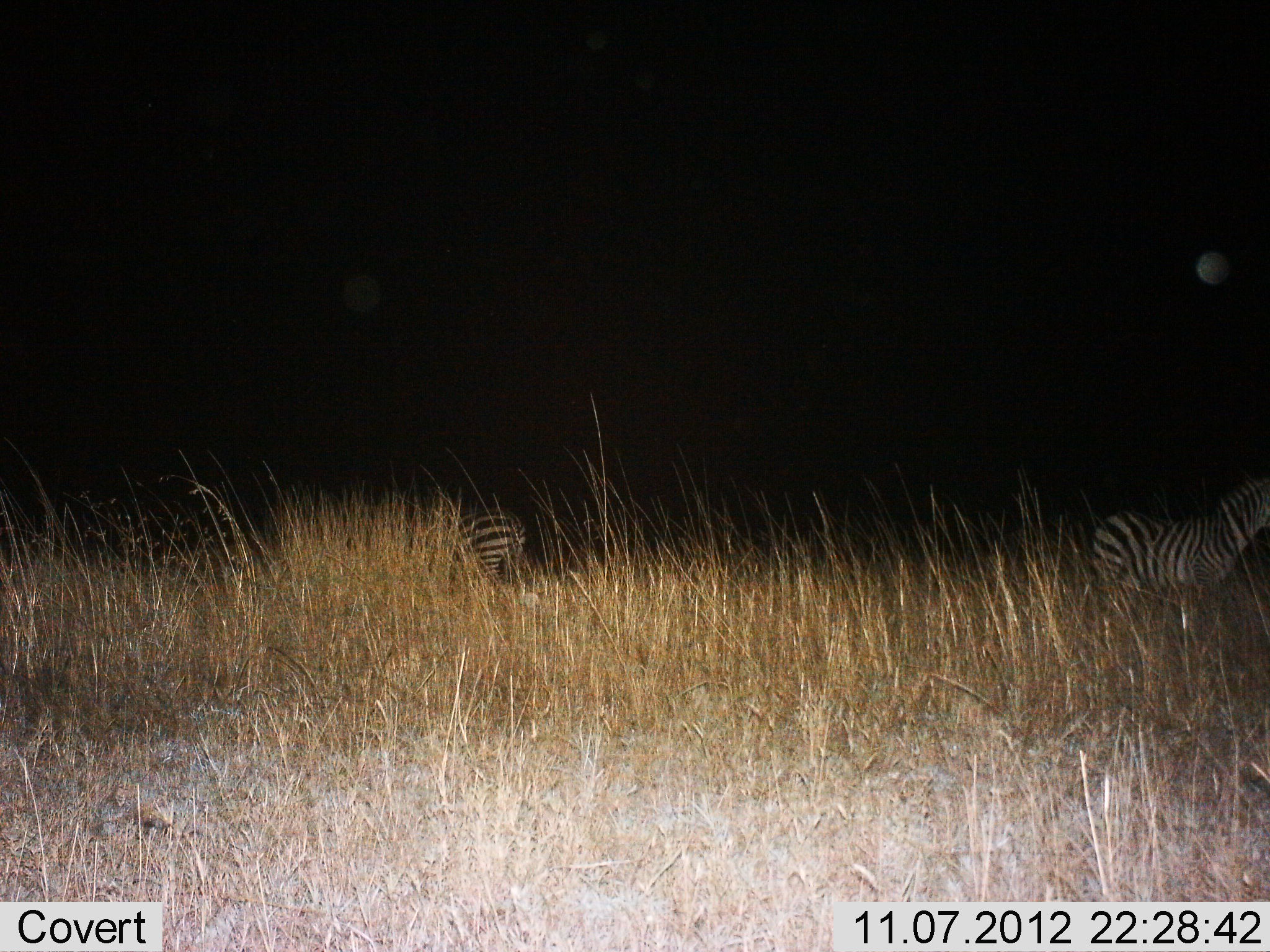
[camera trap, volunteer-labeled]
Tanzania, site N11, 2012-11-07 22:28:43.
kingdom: Animalia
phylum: Chordata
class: Mammalia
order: Perissodactyla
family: Equidae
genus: Equus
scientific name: Equus quagga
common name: plains zebra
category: zebra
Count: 2.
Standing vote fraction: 100%.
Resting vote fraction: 0%.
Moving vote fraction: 0%.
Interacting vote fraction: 11%.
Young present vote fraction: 0%.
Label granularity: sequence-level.